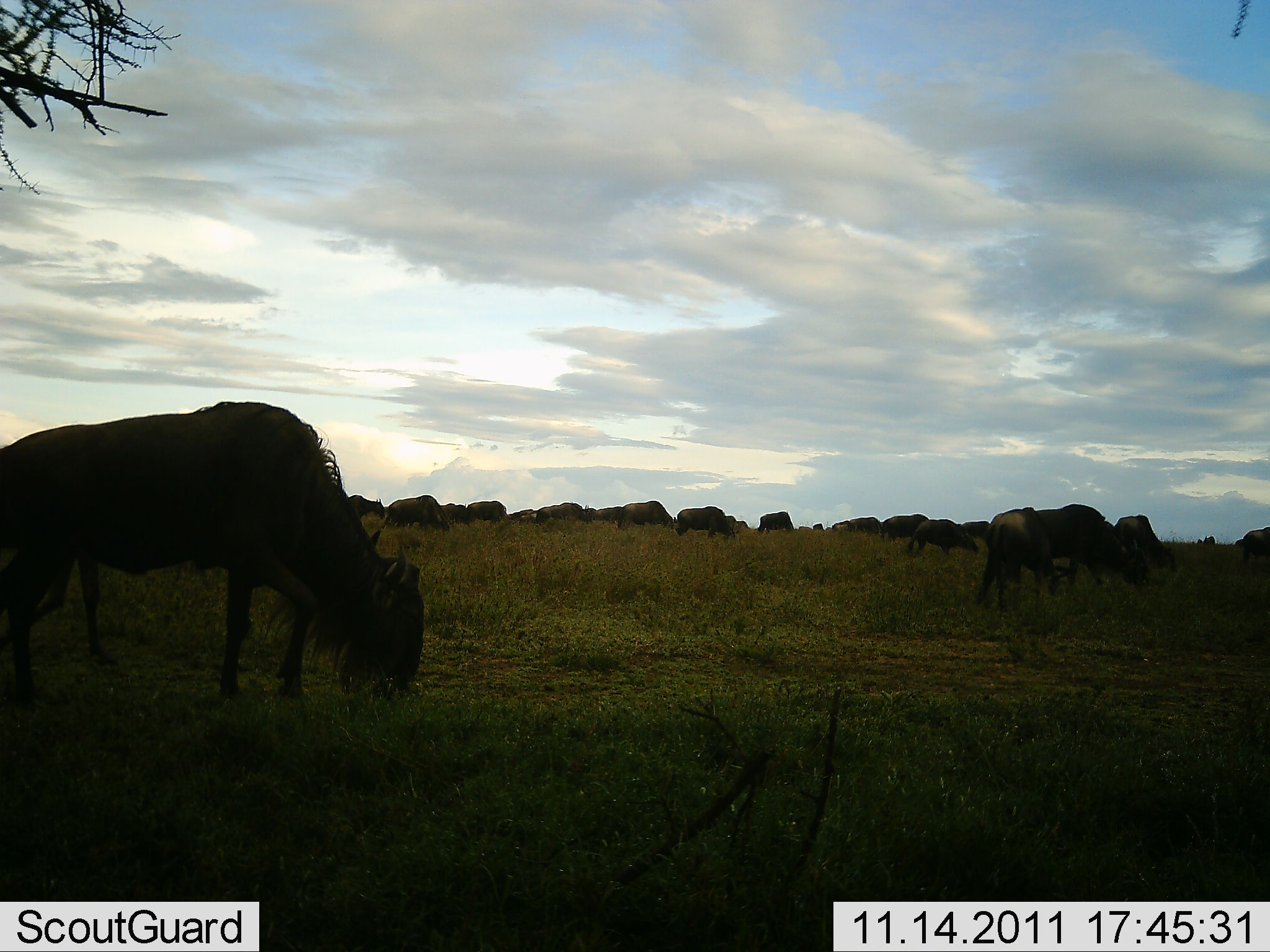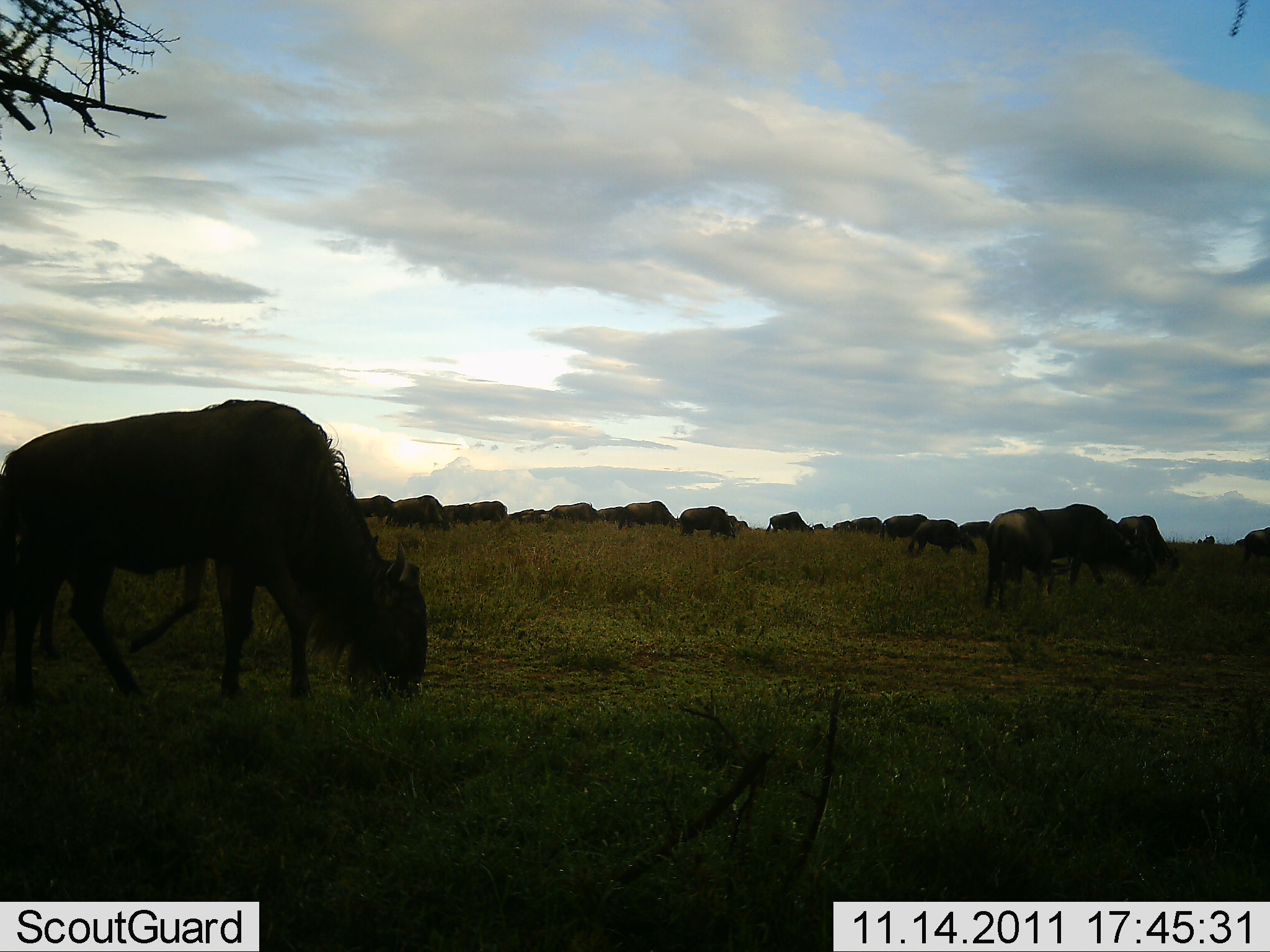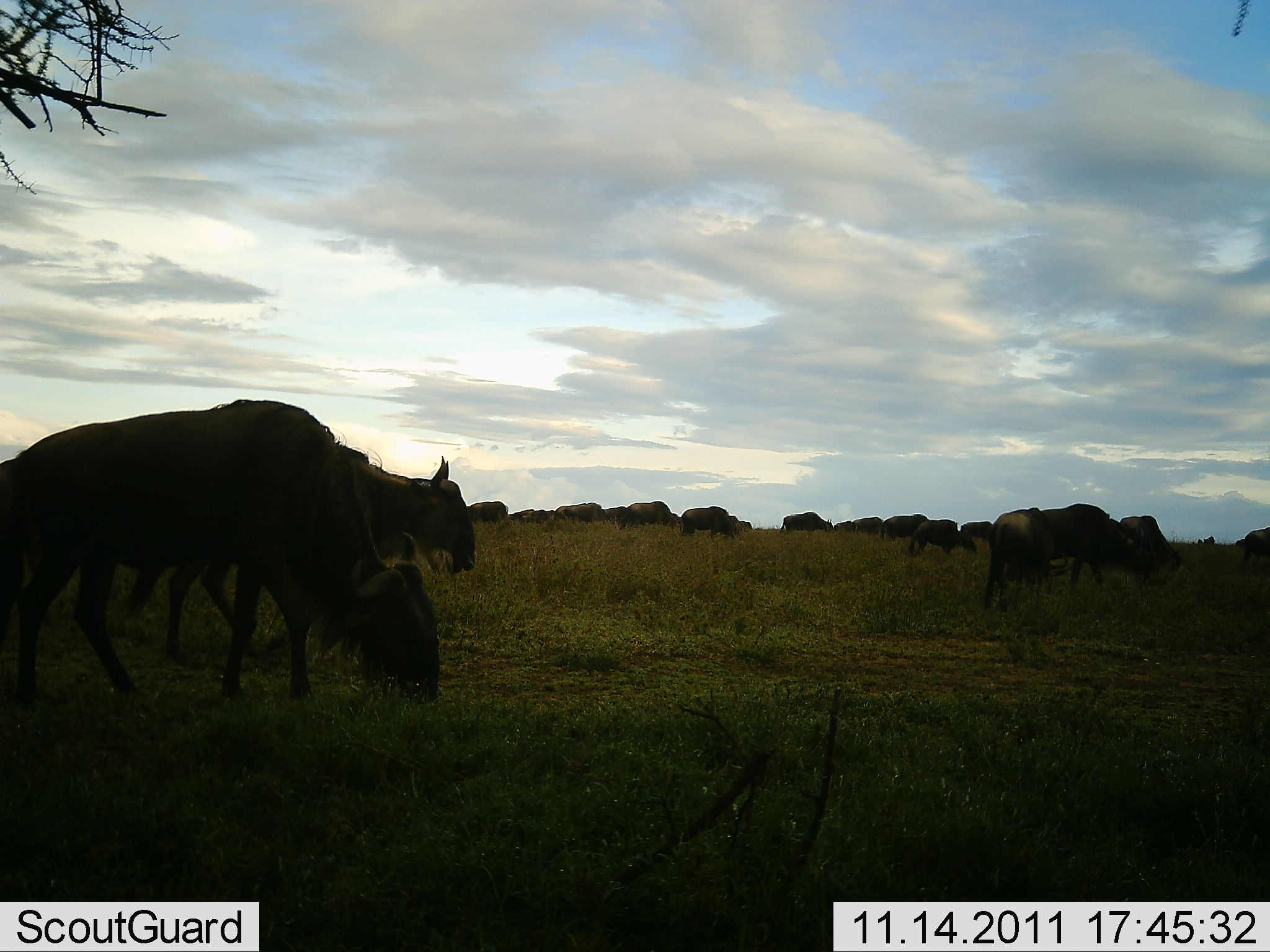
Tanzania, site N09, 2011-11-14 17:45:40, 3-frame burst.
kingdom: Animalia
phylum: Chordata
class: Mammalia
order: Artiodactyla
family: Bovidae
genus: Connochaetes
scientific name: Connochaetes taurinus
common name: blue wildebeest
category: wildebeest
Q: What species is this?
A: Wildebeest (blue wildebeest) (Connochaetes taurinus).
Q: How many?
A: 11-50.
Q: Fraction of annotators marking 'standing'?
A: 50%.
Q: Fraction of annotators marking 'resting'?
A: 0%.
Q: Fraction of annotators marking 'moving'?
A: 92%.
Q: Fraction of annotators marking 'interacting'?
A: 0%.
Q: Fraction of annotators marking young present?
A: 0%.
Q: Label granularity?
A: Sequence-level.